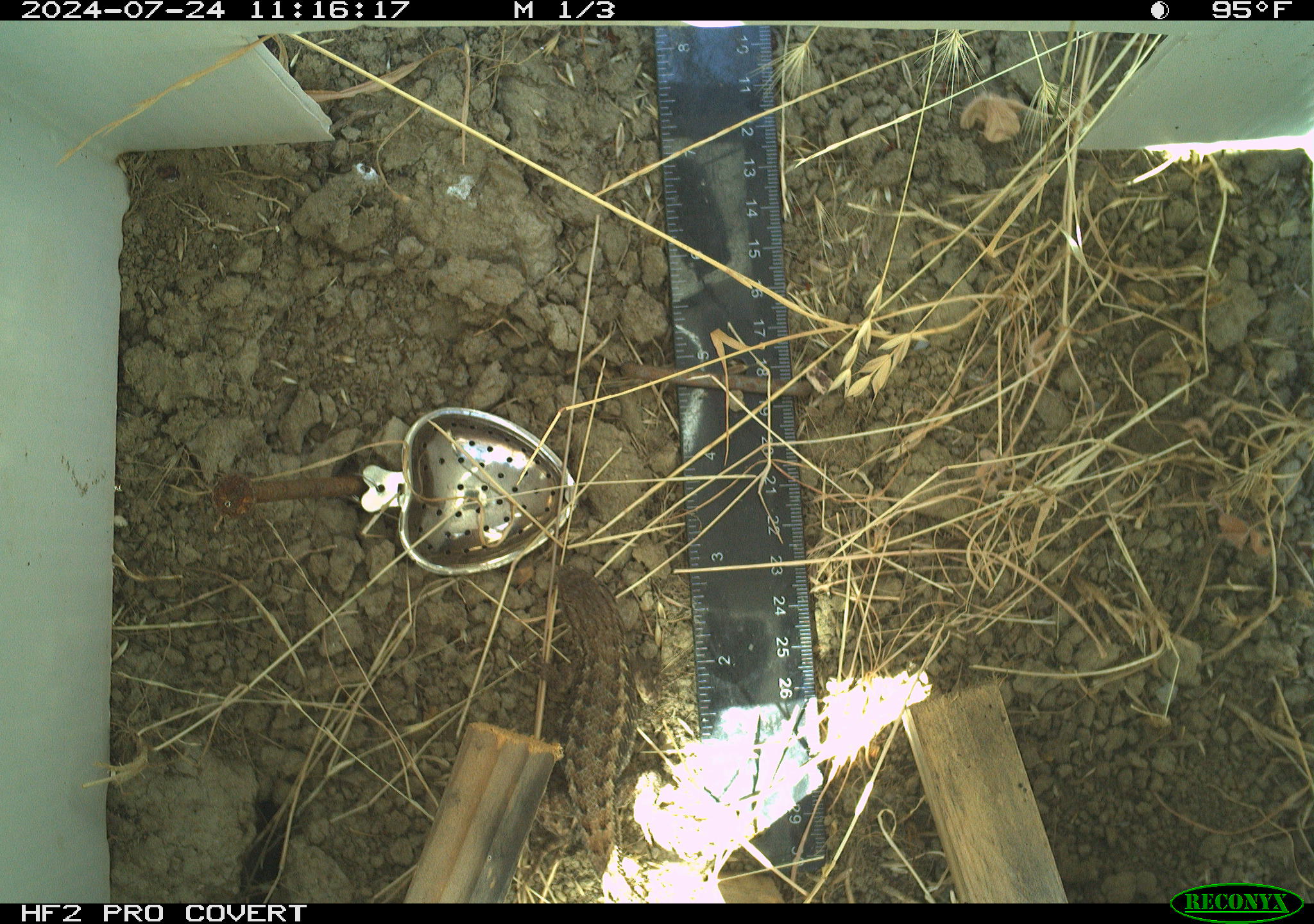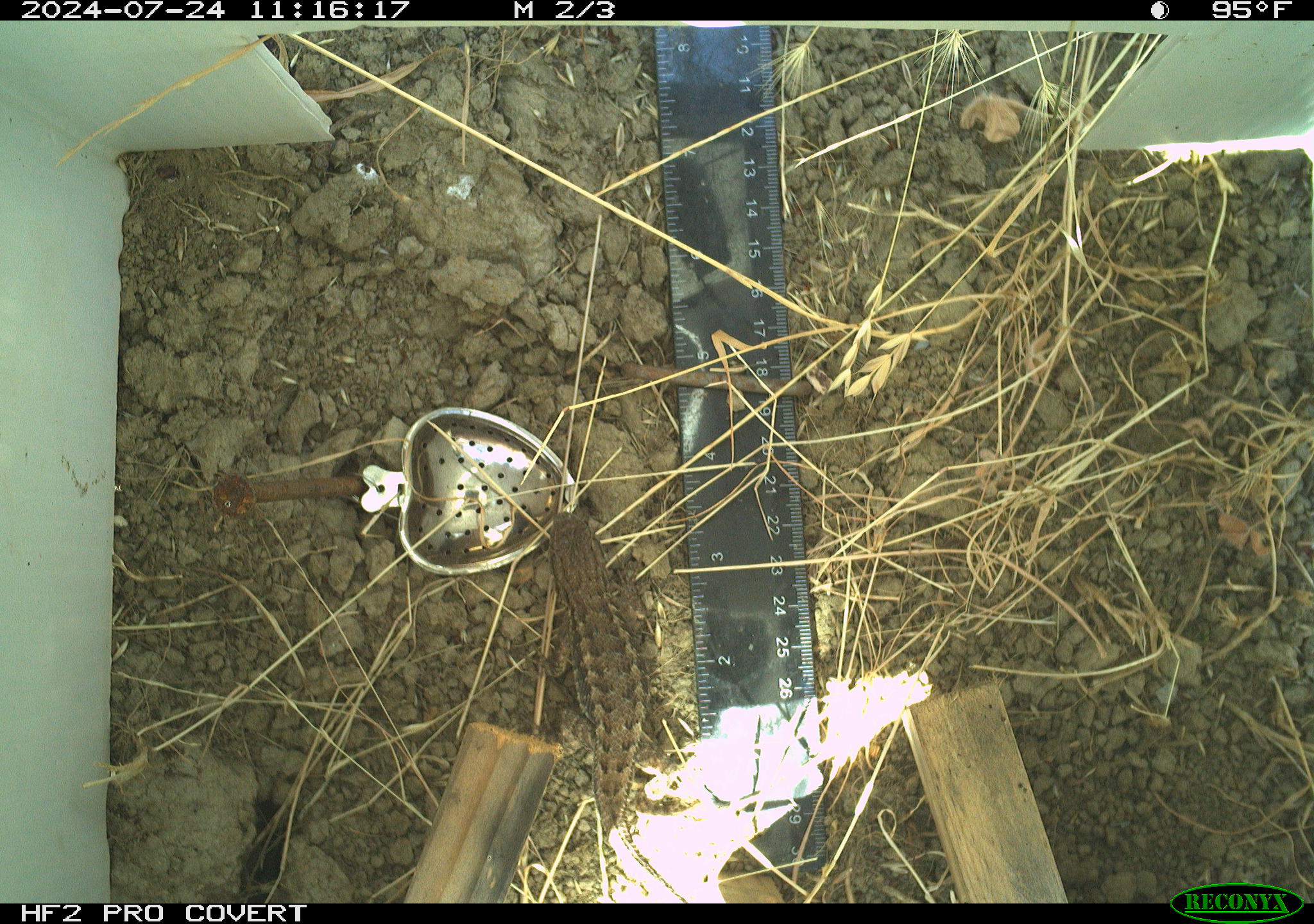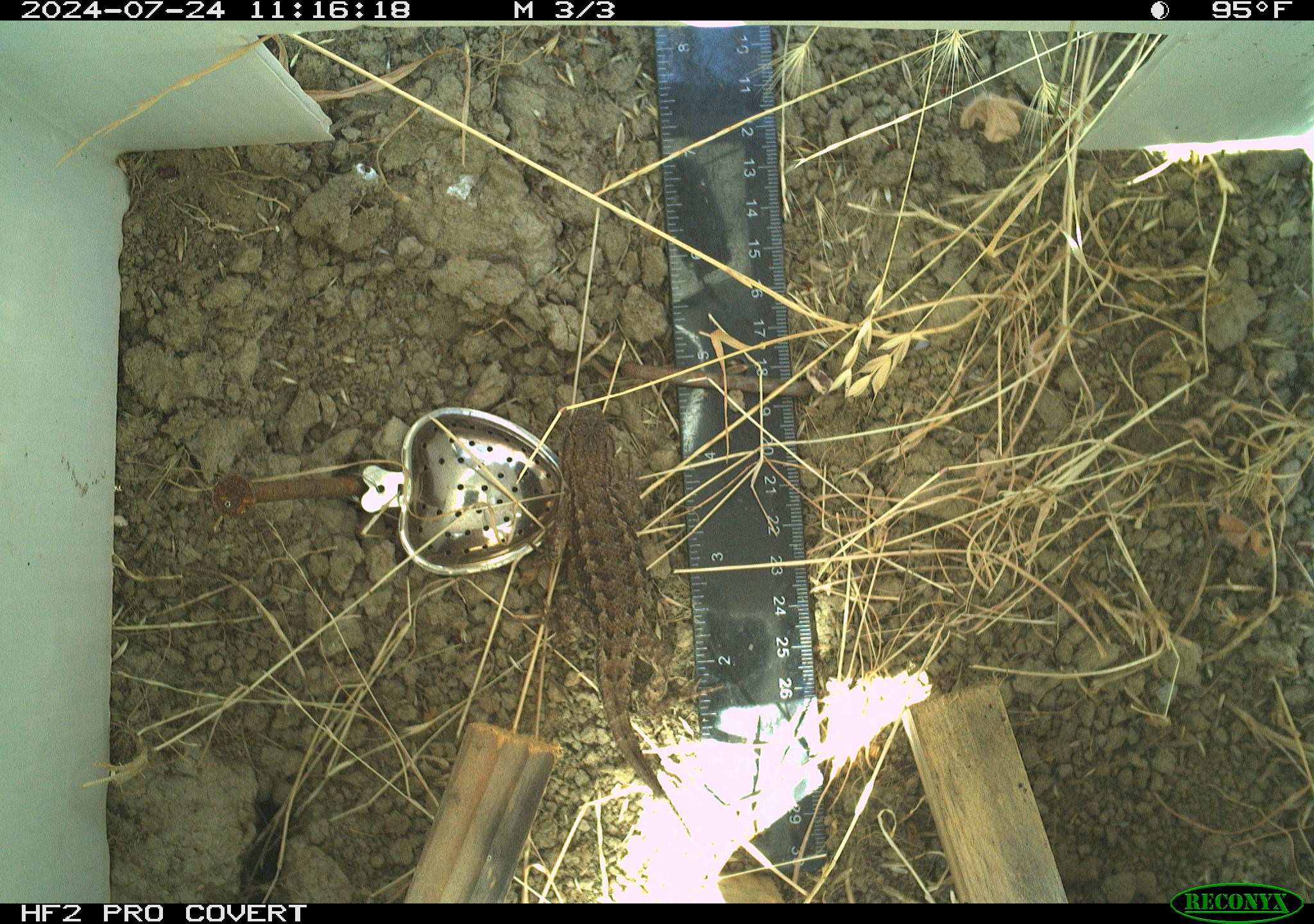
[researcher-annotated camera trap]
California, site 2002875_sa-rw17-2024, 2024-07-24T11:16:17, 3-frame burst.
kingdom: Animalia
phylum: Chordata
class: Reptilia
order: Squamata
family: Phrynosomatidae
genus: Sceloporus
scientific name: Sceloporus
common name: spiny lizards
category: sceloporus species